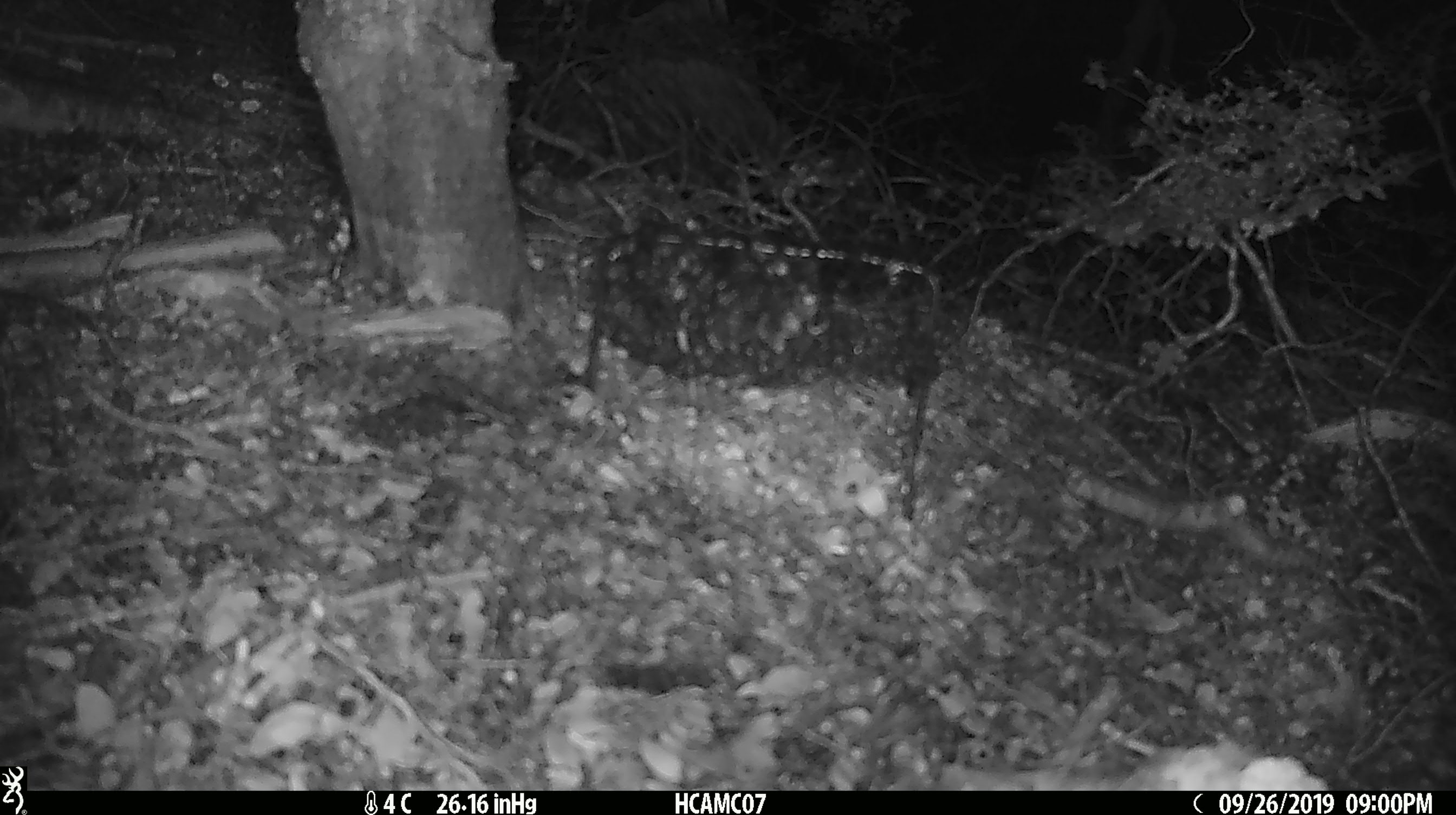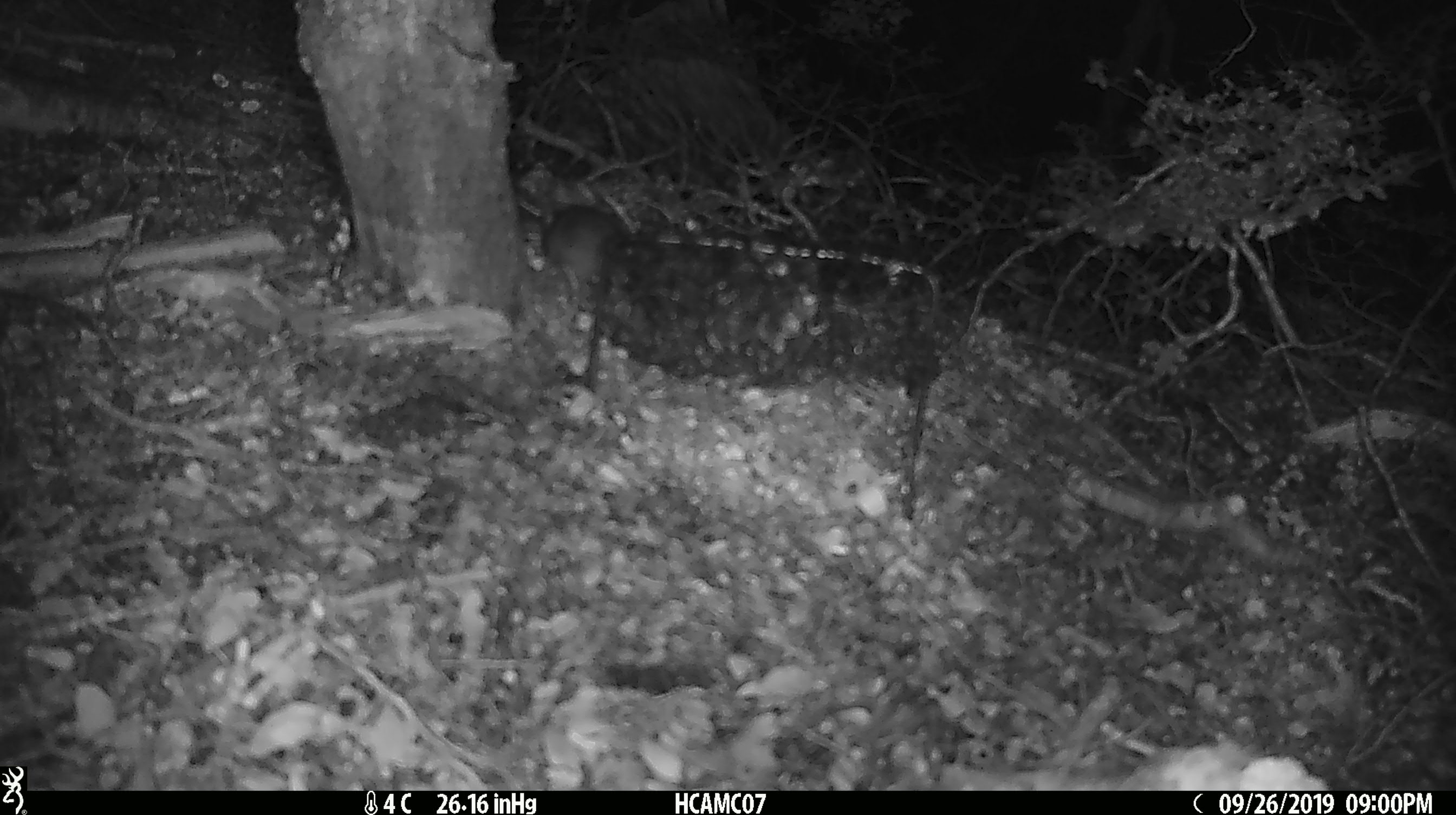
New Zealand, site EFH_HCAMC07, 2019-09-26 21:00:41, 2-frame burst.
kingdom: Animalia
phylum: Chordata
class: Mammalia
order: Rodentia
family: Muridae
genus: Mus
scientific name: Mus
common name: mouse